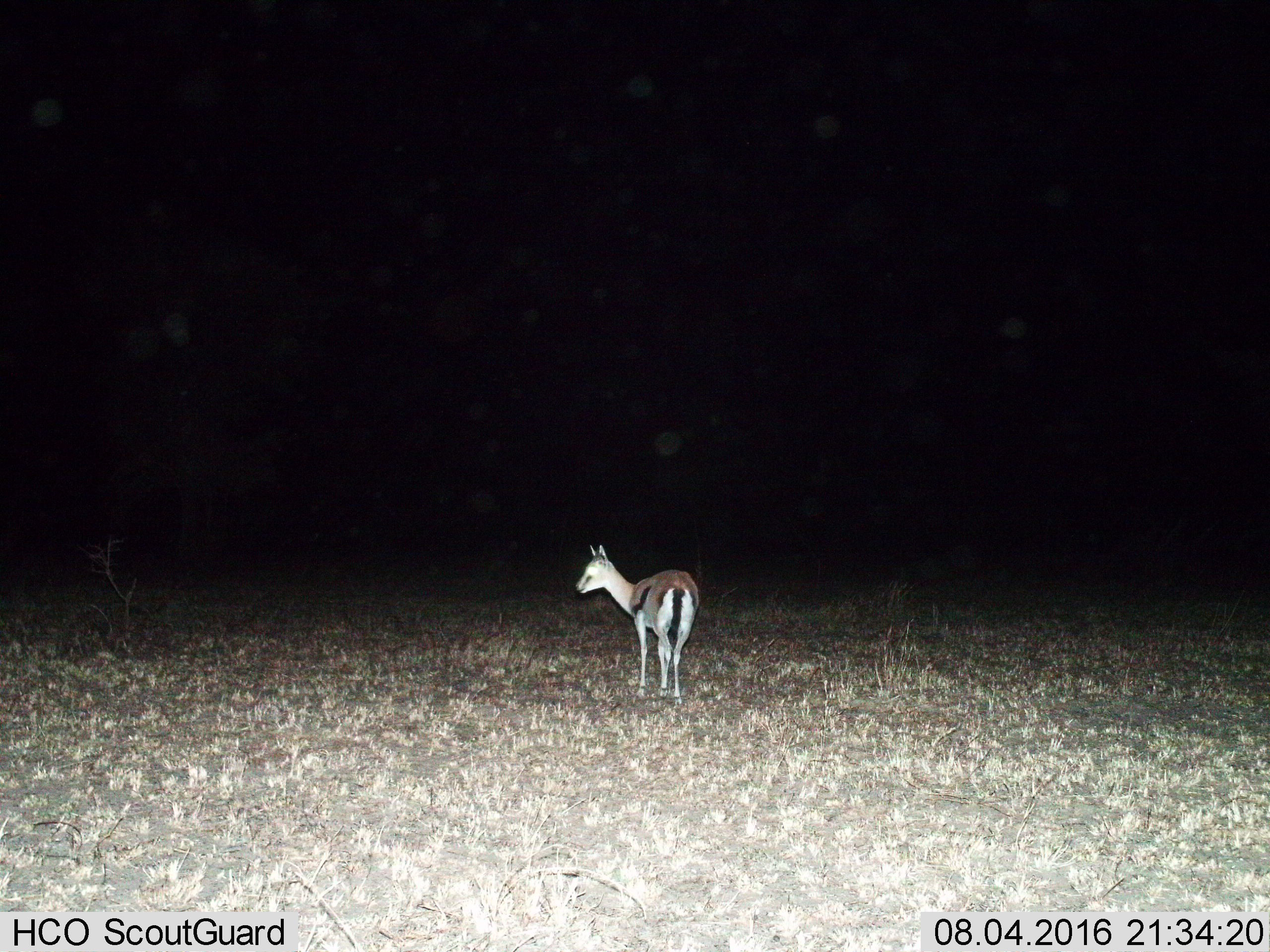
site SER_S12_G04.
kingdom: Animalia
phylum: Chordata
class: Mammalia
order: Artiodactyla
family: Bovidae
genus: Eudorcas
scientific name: Eudorcas thomsonii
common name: thomson's gazelle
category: gazellethomsons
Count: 1.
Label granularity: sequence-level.